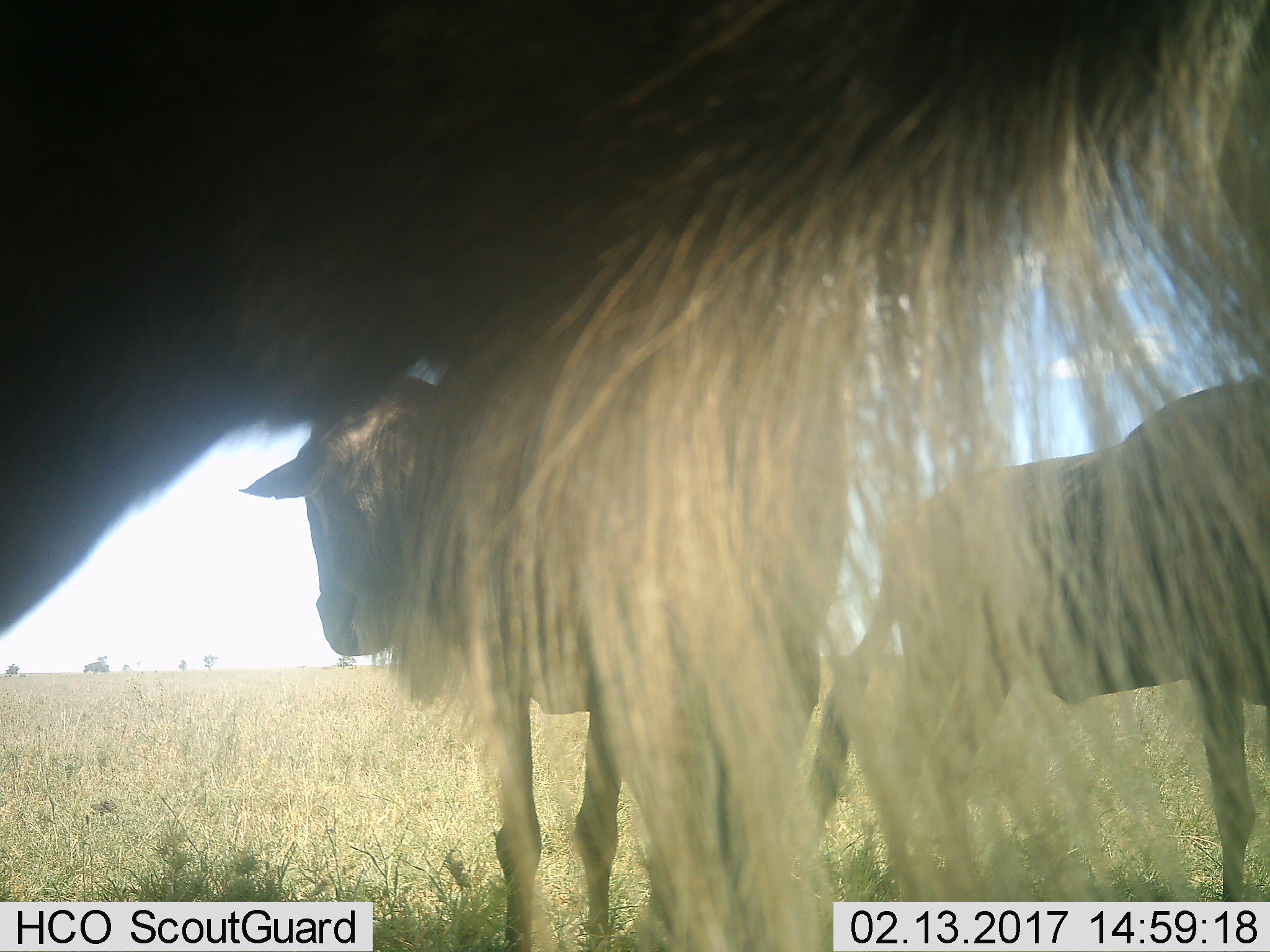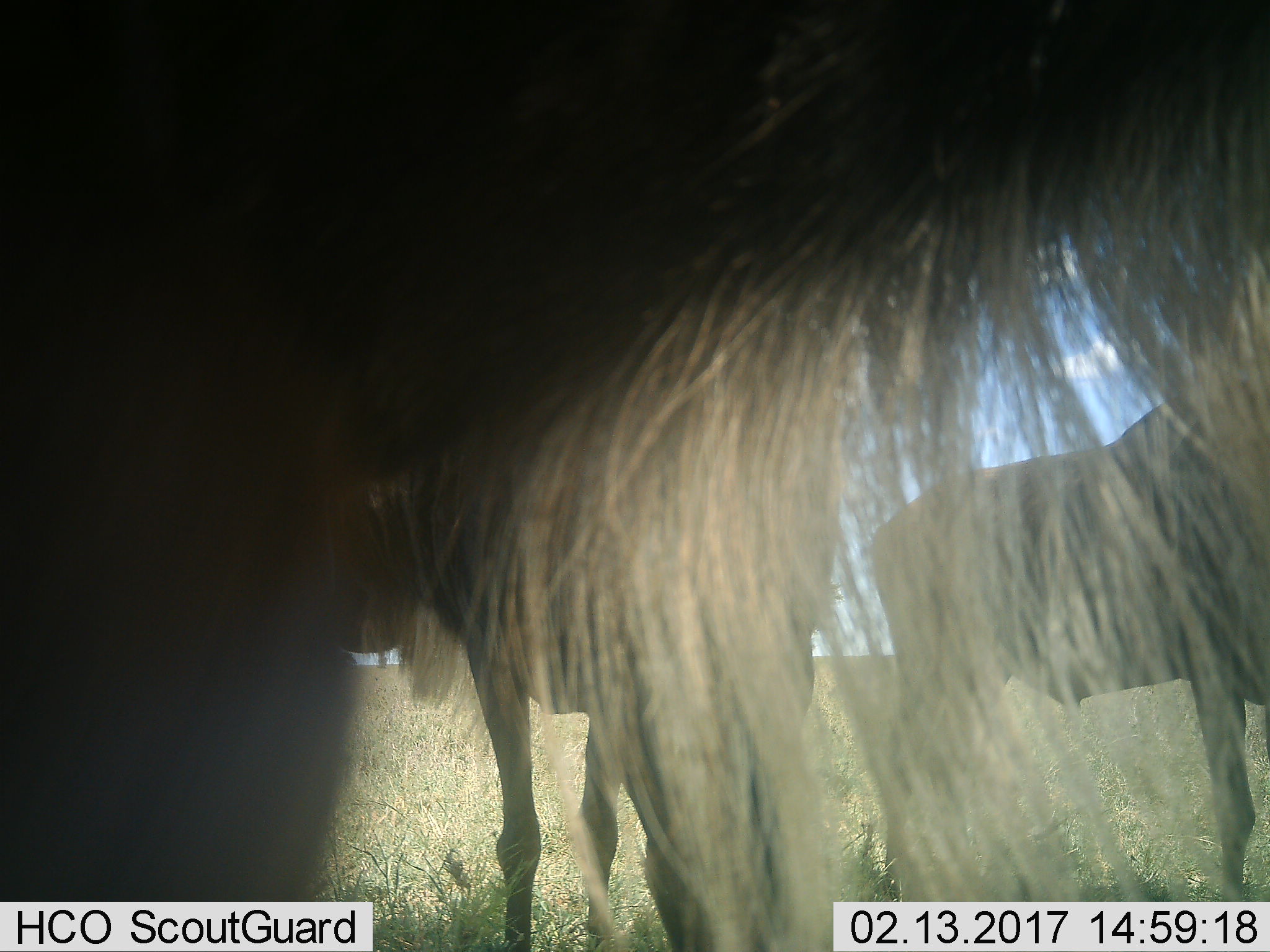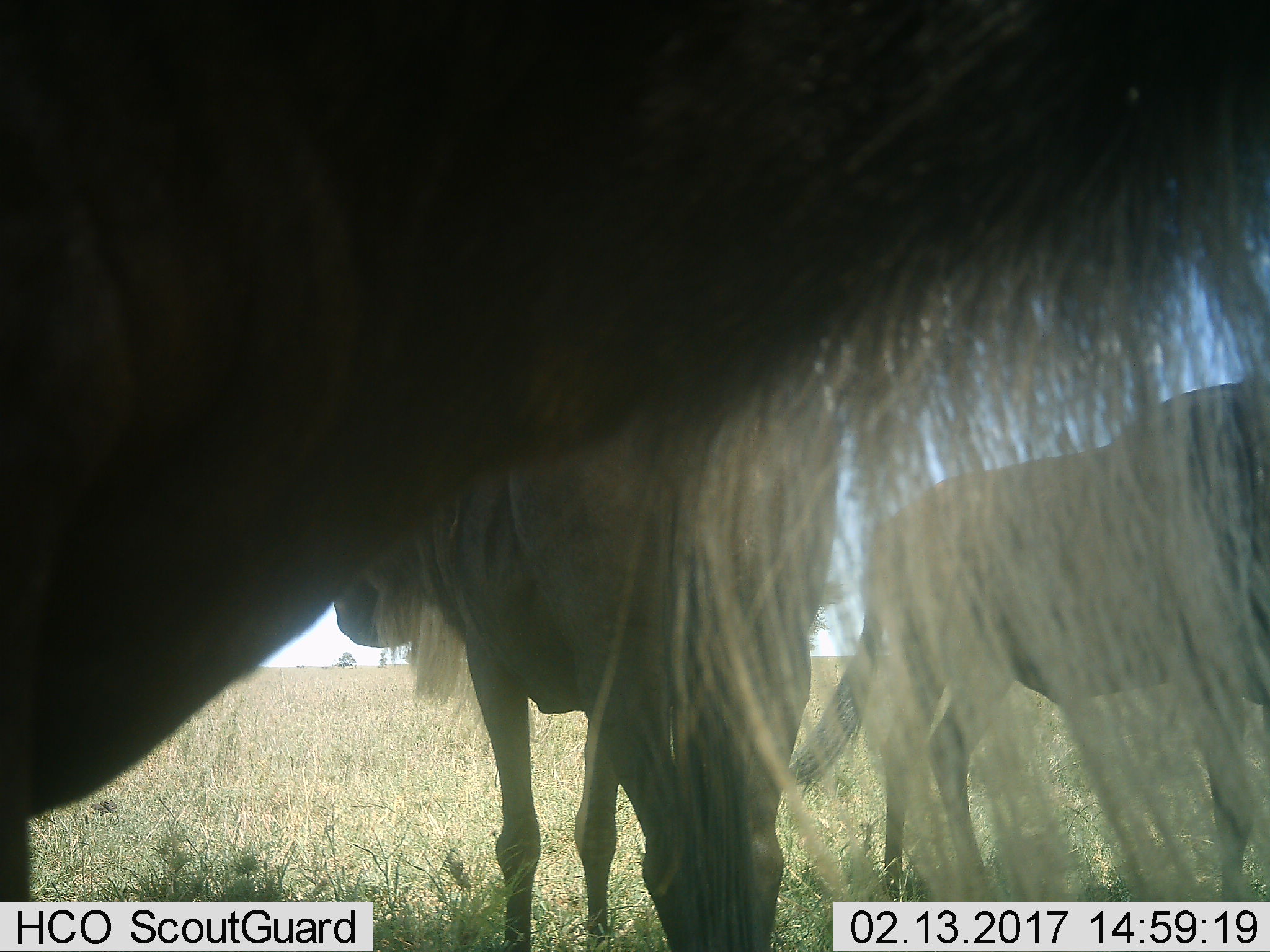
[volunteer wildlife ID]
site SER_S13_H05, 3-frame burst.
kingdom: Animalia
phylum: Chordata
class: Mammalia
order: Artiodactyla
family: Bovidae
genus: Connochaetes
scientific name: Connochaetes taurinus taurinus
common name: blue wildebeest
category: wildebeestblue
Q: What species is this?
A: Wildebeestblue (blue wildebeest) (Connochaetes taurinus taurinus).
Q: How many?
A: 3.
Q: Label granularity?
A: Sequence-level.